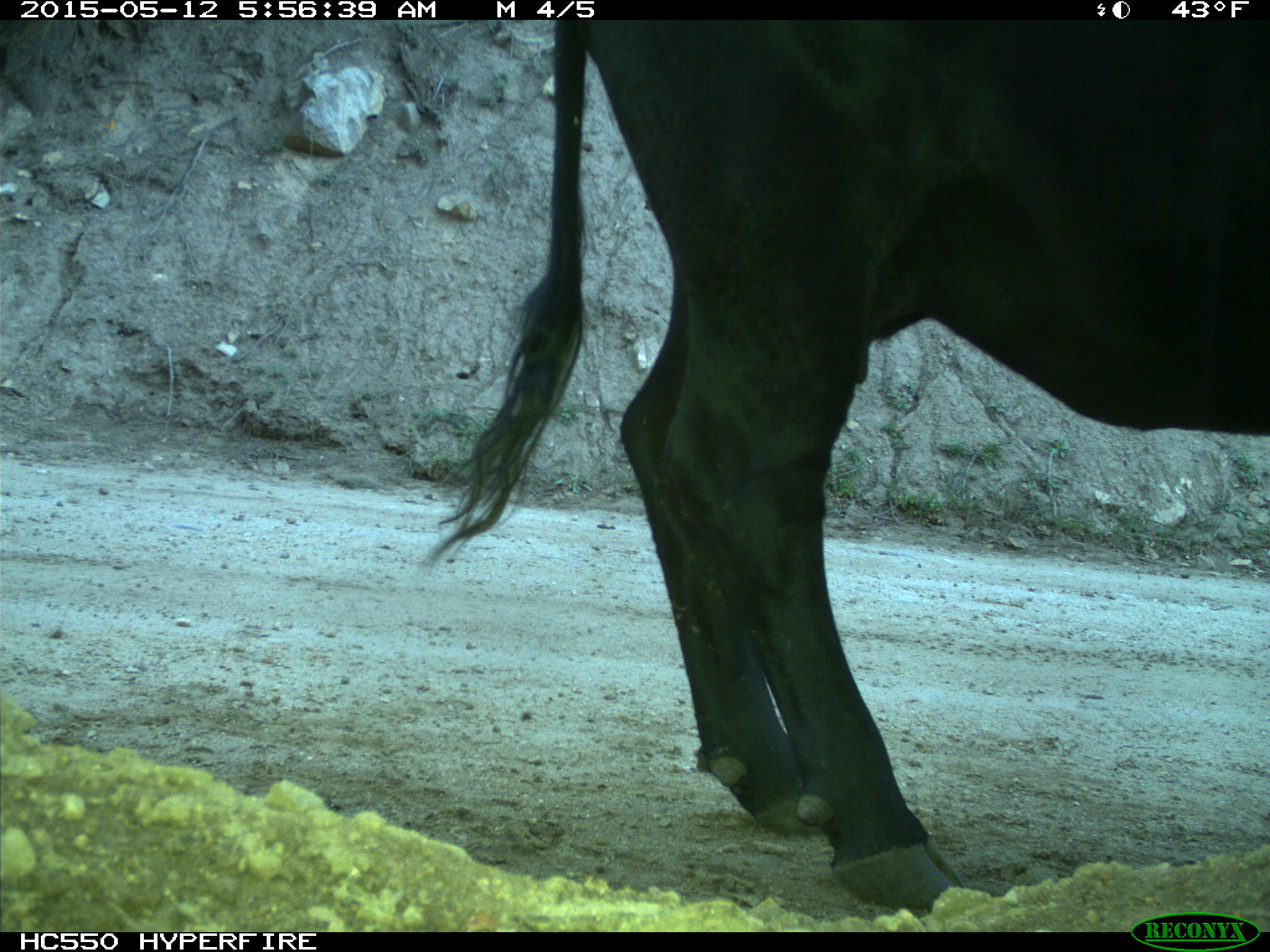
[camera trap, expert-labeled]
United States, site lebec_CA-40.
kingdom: Animalia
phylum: Chordata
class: Mammalia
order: Artiodactyla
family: Bovidae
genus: Bos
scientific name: Bos taurus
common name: domestic cow